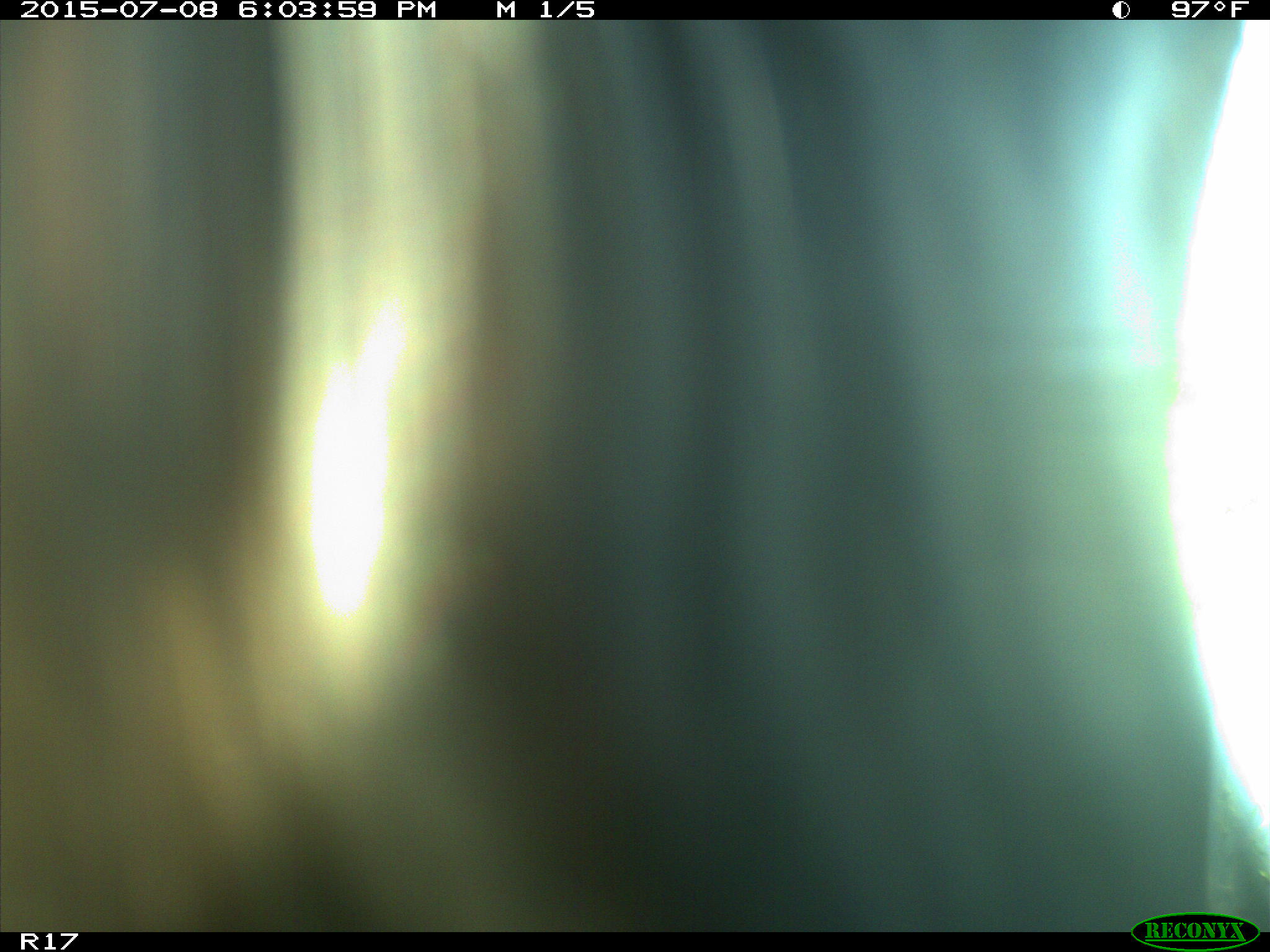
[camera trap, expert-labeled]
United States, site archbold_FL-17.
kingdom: Animalia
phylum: Chordata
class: Mammalia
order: Artiodactyla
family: Bovidae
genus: Bos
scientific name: Bos taurus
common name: domestic cow